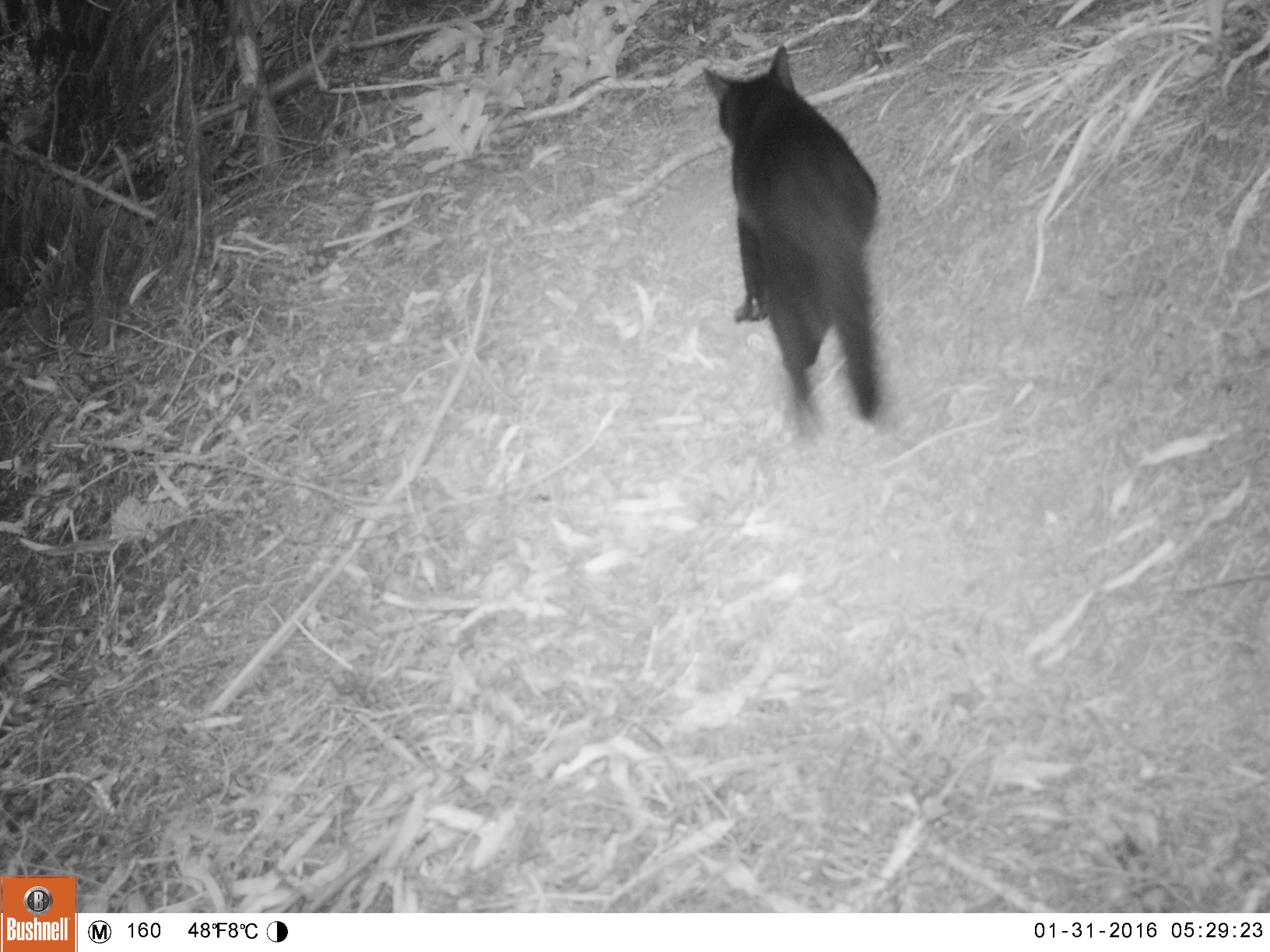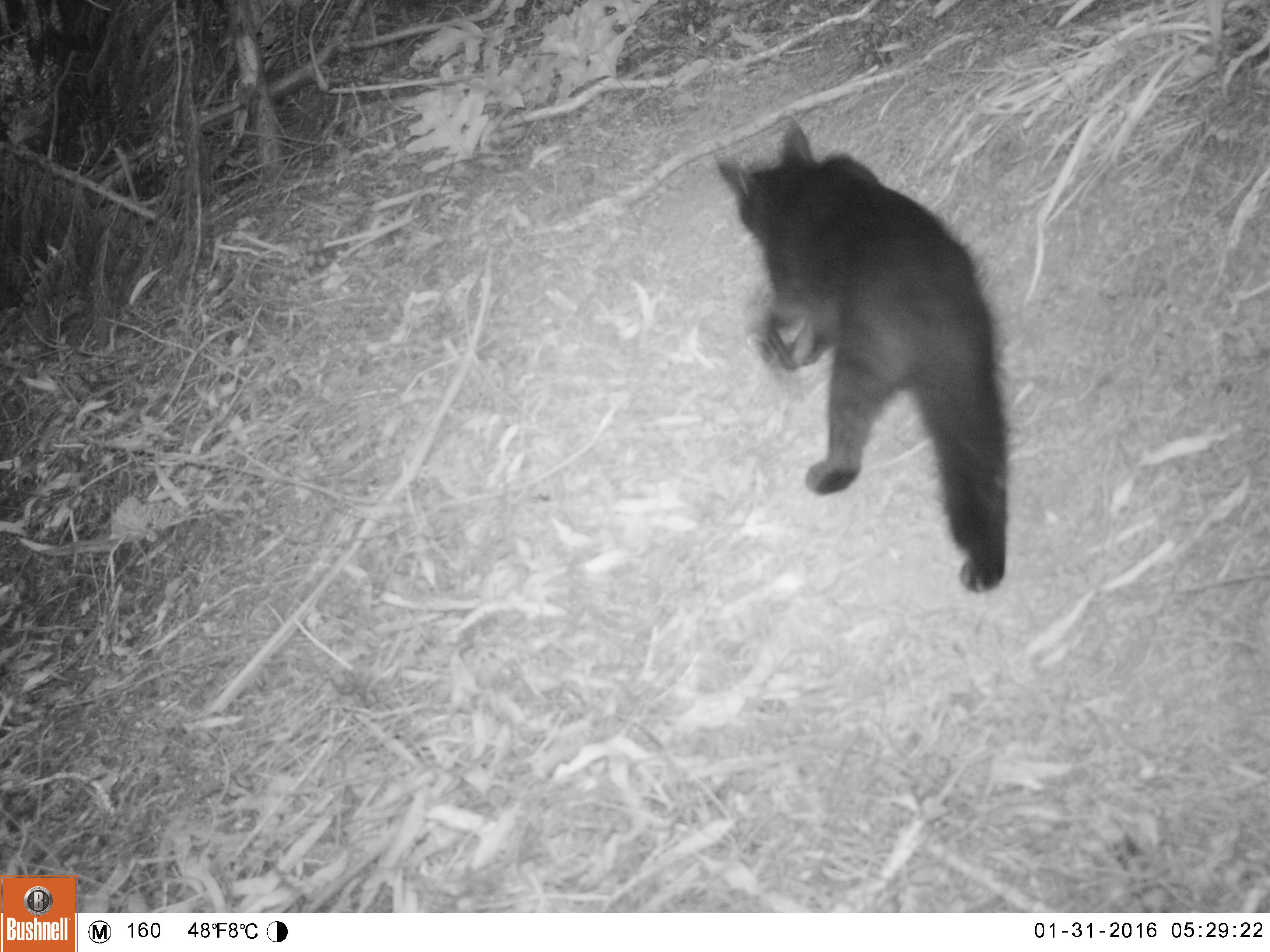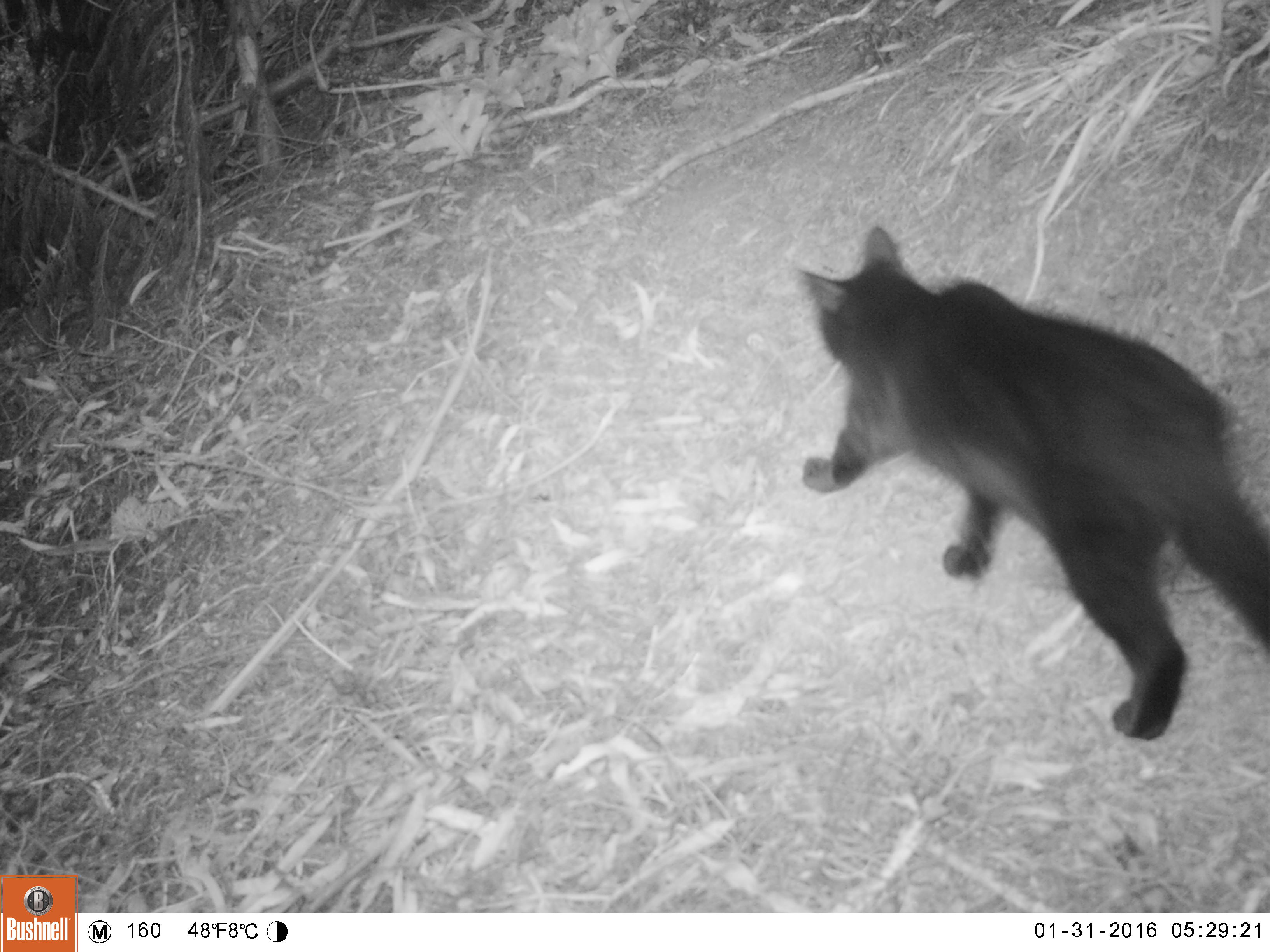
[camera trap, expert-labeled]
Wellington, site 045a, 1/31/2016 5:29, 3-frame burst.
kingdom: Animalia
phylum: Chordata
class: Mammalia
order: Carnivora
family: Felidae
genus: Felis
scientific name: Felis catus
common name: cat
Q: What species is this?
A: Cat (Felis catus).